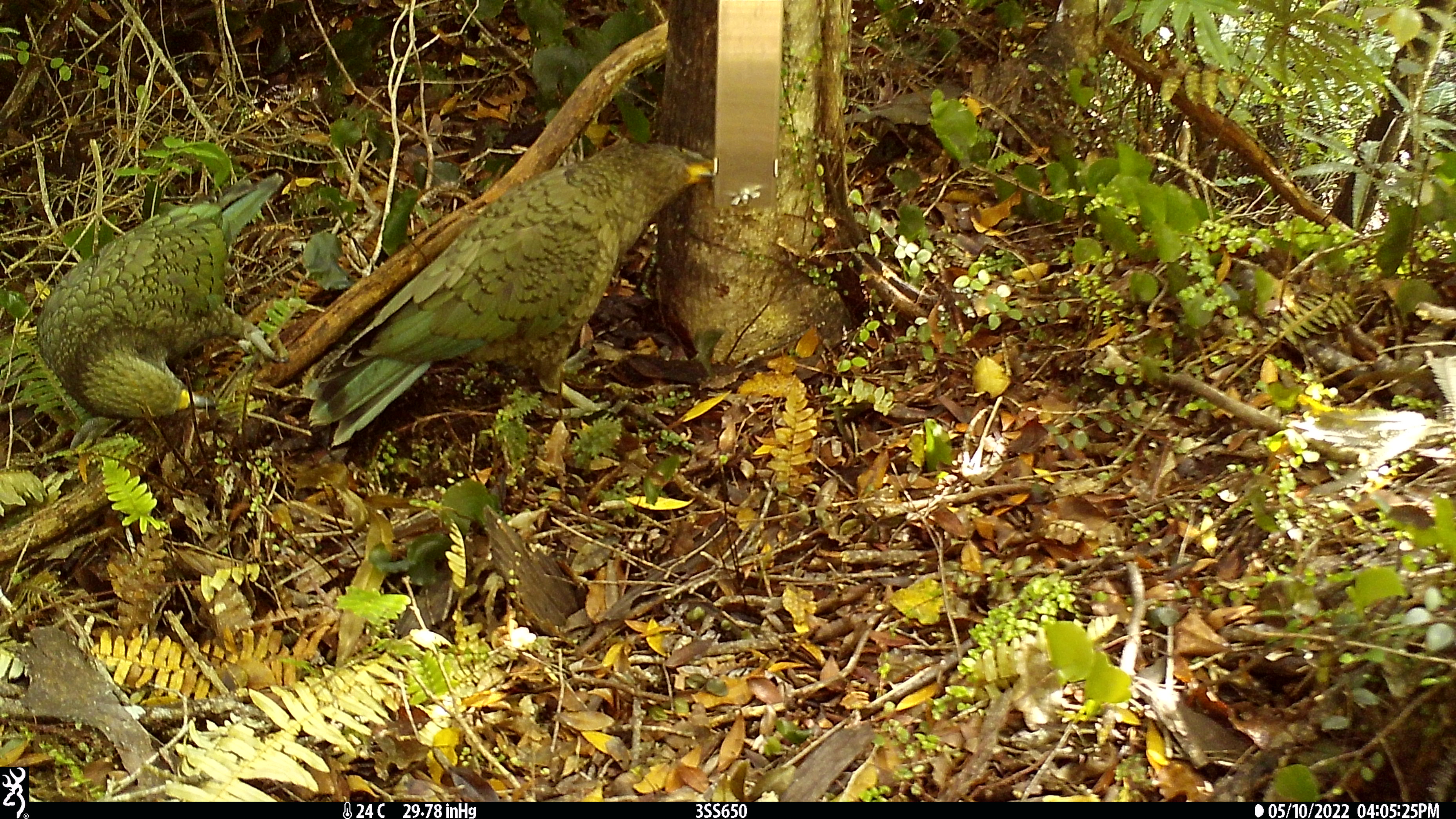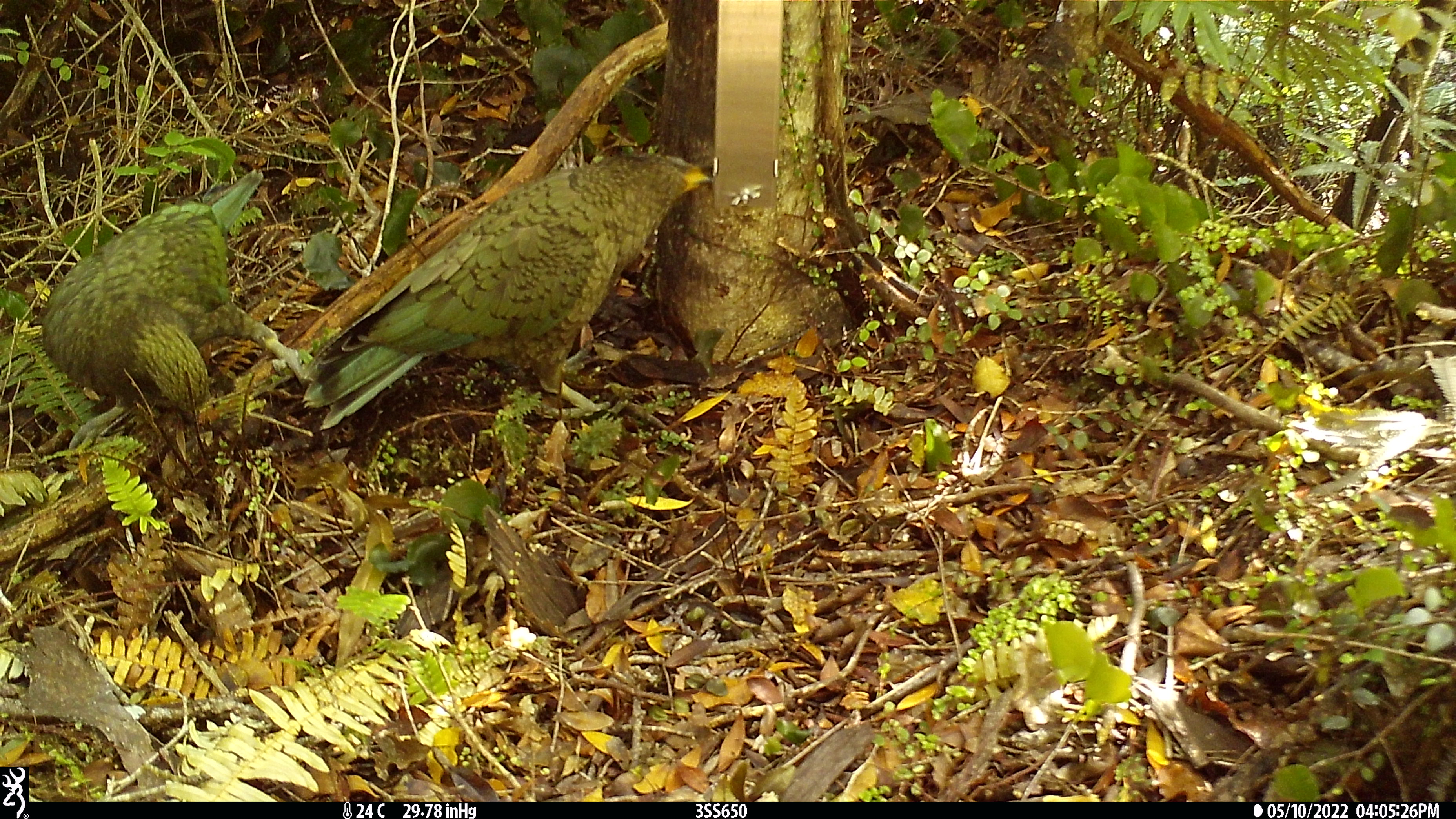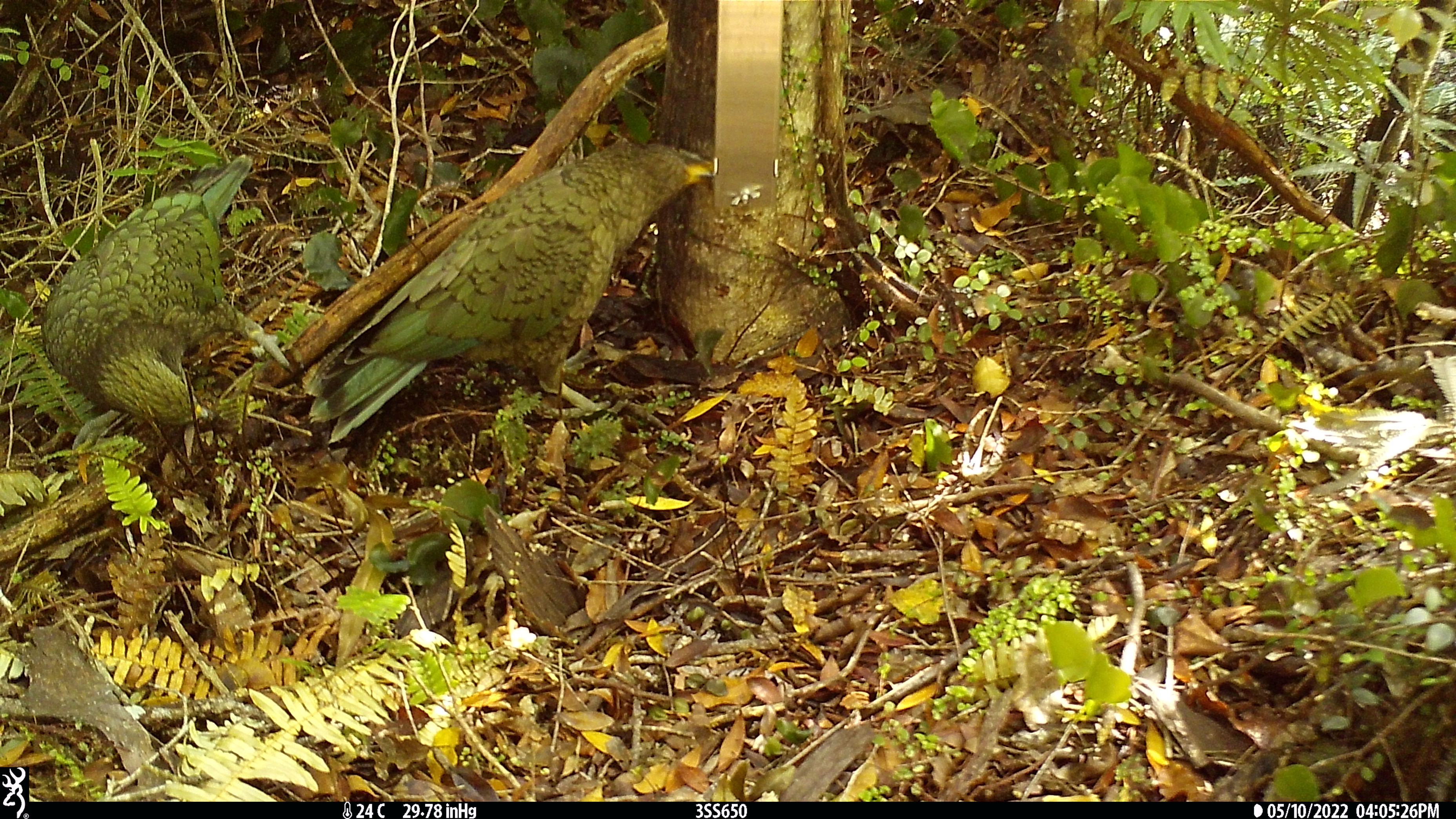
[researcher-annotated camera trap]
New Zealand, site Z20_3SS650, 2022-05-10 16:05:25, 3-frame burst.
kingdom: Animalia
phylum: Chordata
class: Aves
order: Psittaciformes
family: Strigopidae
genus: Nestor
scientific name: Nestor notabilis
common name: kea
Kea (Nestor notabilis).